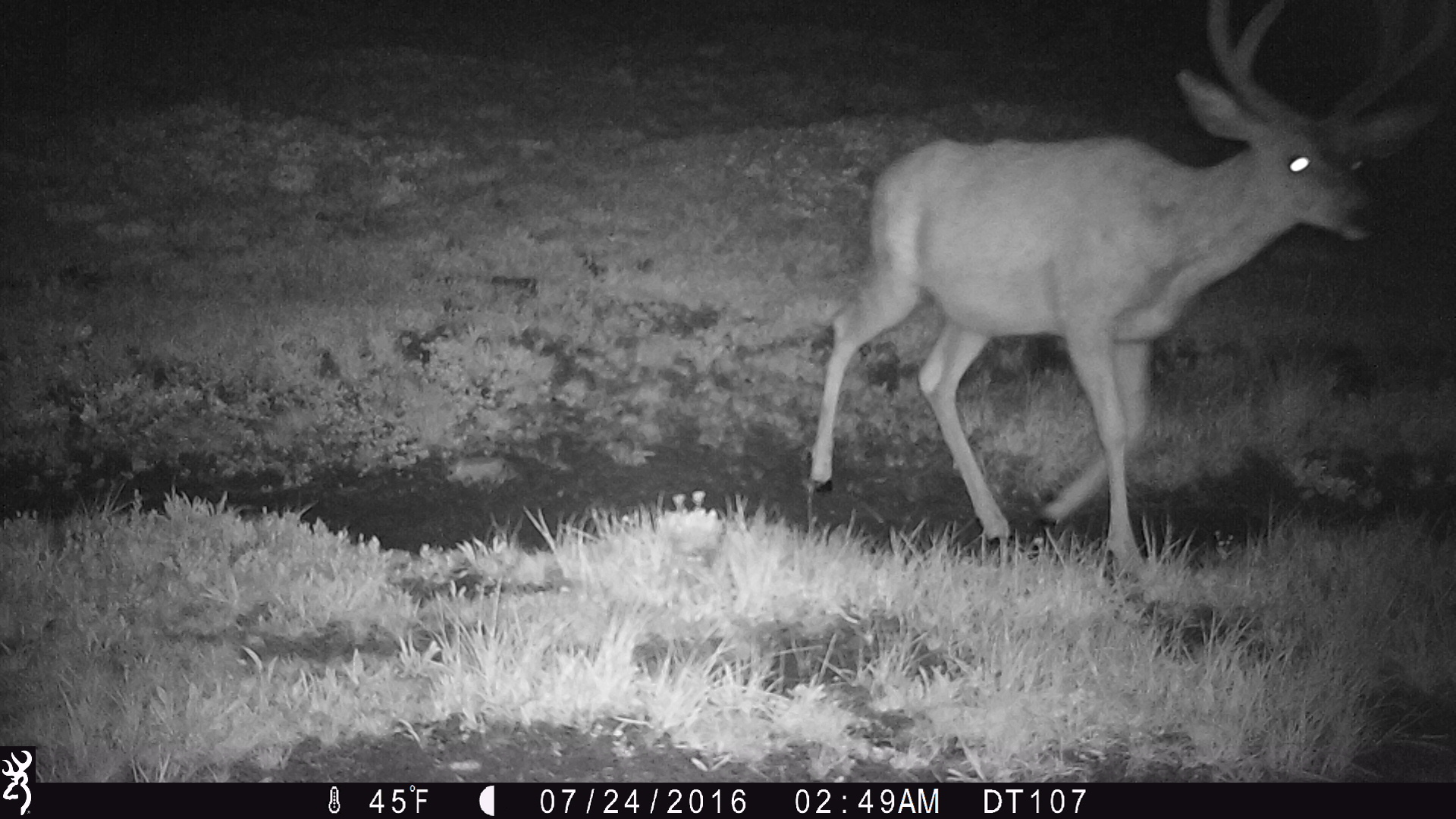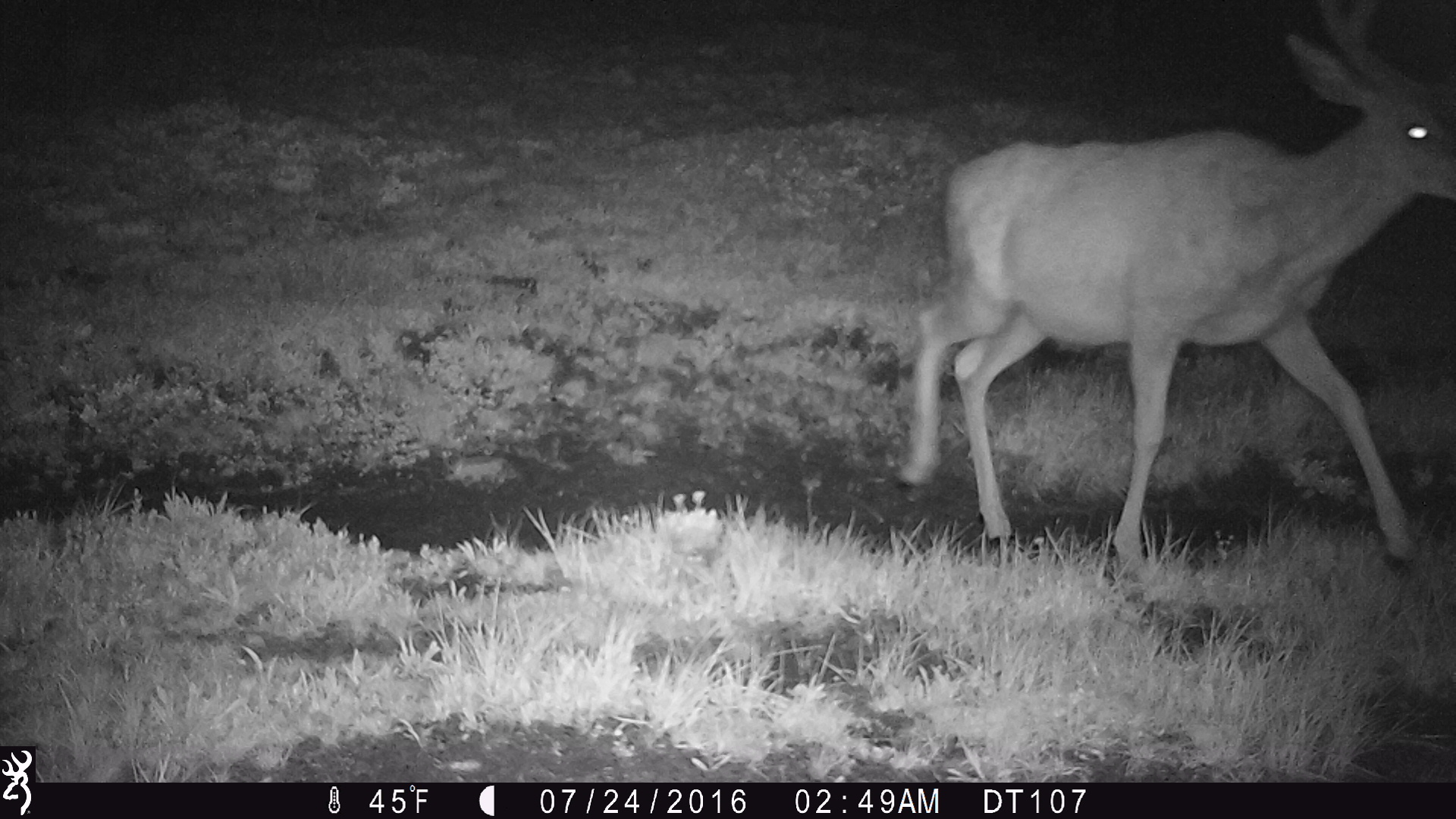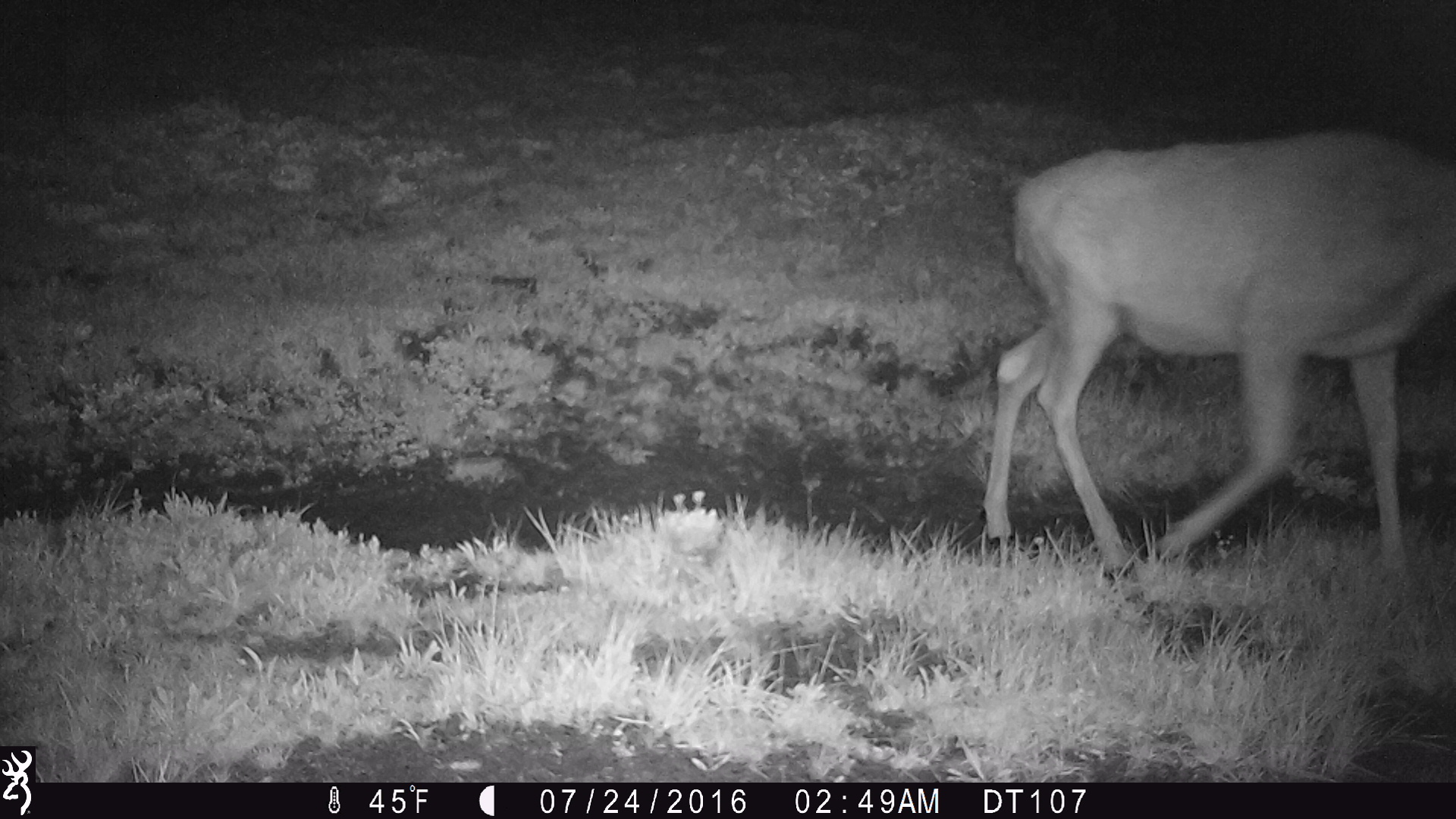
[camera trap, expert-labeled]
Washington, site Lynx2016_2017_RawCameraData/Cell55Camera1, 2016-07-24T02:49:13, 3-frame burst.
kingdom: Animalia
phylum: Chordata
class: Mammalia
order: Artiodactyla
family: Cervidae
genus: Odocoileus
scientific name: Odocoileus hemionus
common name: mule deer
Odocoileus hemionus (mule deer). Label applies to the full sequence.